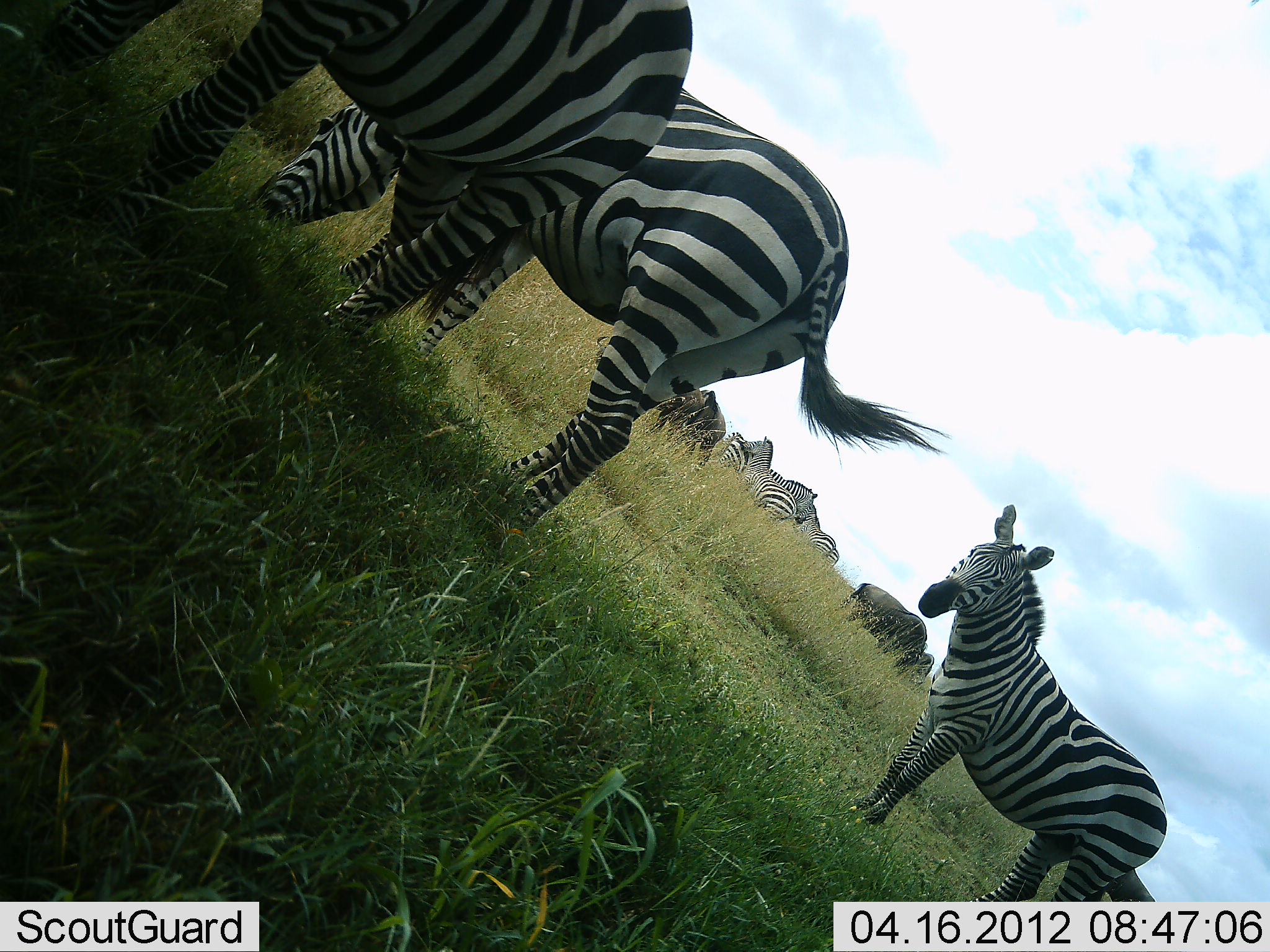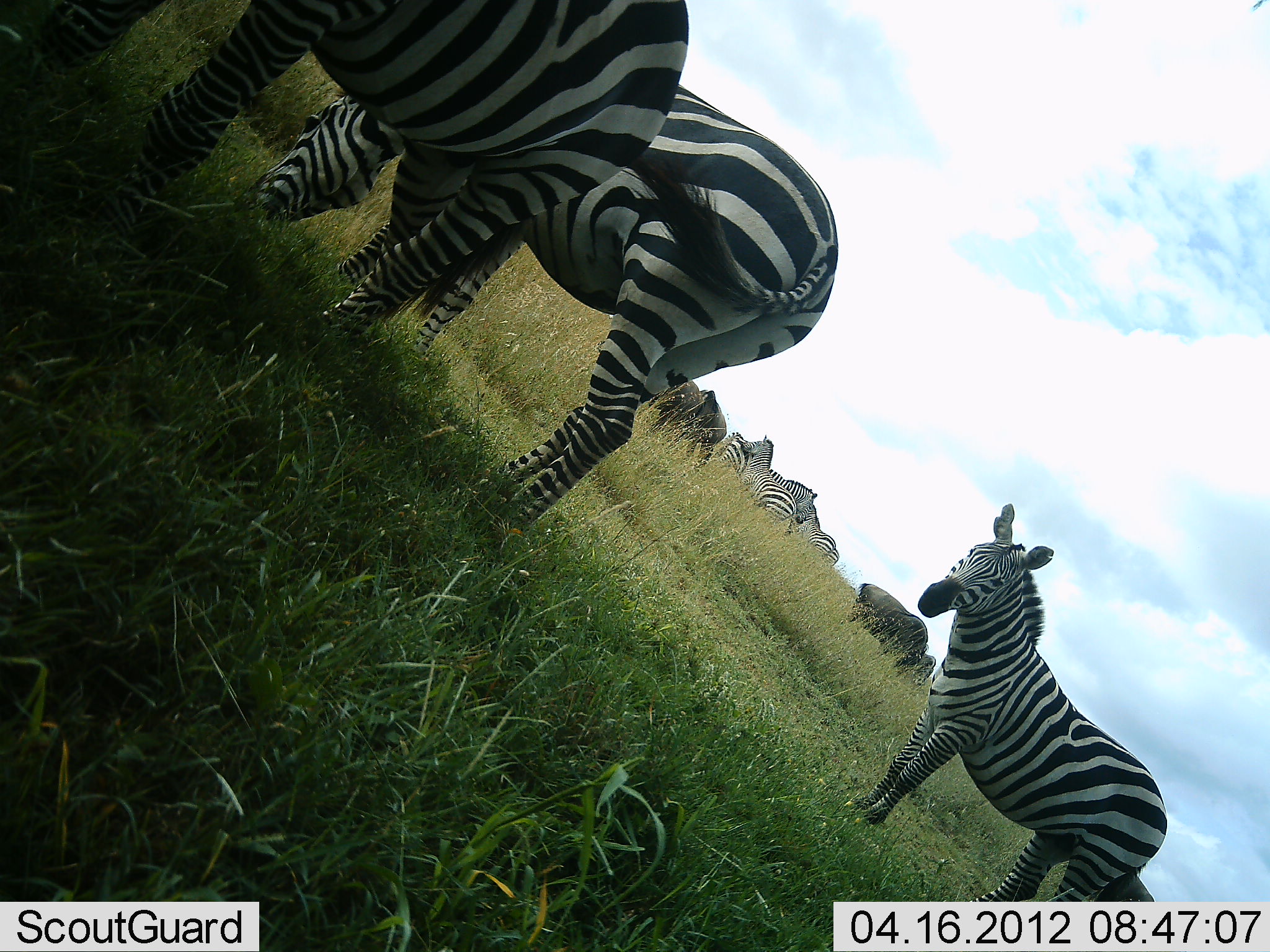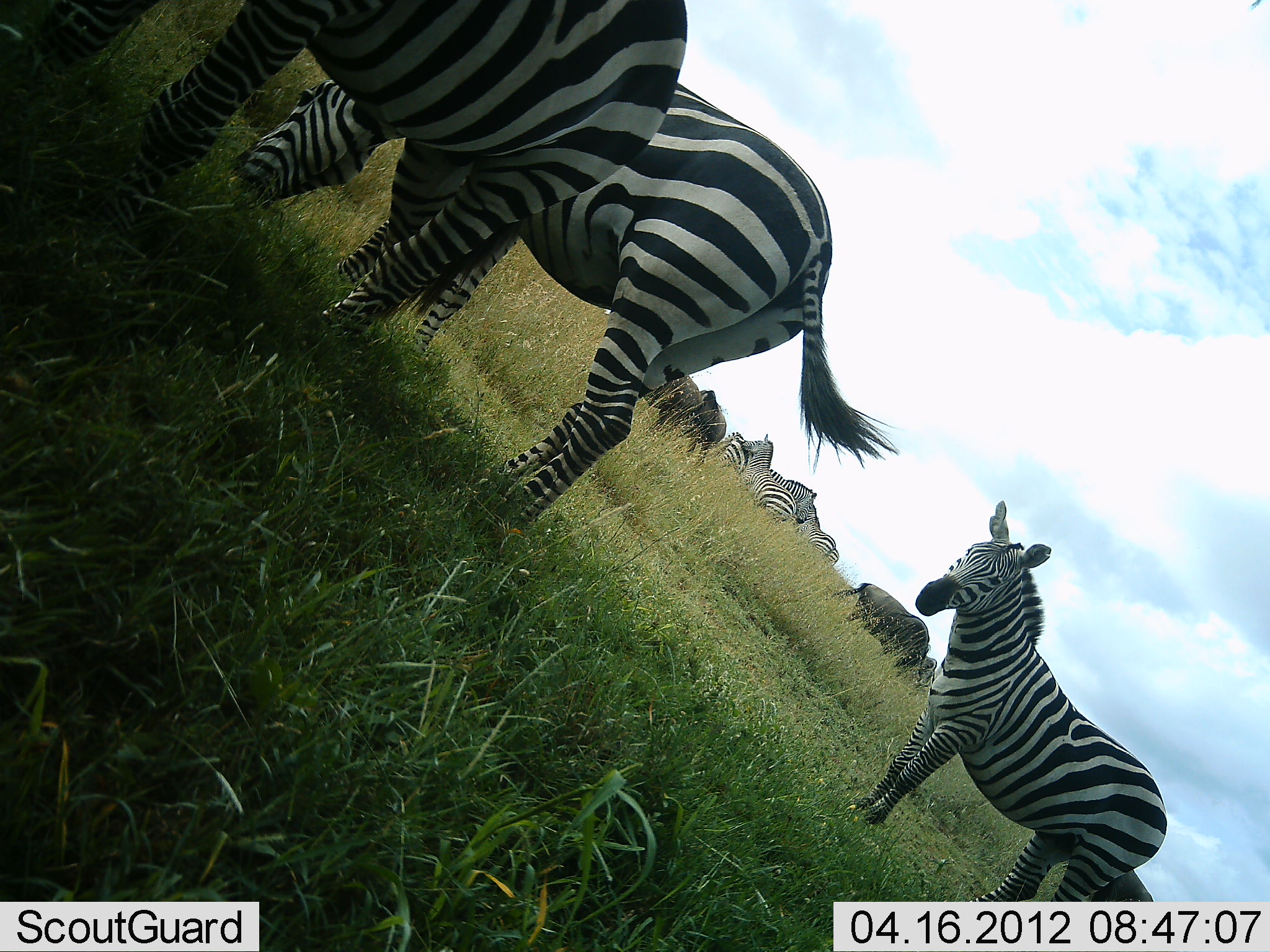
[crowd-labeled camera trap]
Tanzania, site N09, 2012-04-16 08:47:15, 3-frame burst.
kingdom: Animalia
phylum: Chordata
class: Mammalia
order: Artiodactyla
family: Bovidae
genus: Connochaetes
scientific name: Connochaetes taurinus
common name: blue wildebeest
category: wildebeest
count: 2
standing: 62%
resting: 0%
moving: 8%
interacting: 0%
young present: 0%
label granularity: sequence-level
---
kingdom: Animalia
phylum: Chordata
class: Mammalia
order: Perissodactyla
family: Equidae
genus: Equus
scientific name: Equus quagga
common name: plains zebra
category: zebra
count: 7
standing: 95%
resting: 5%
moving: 5%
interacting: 0%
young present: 0%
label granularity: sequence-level